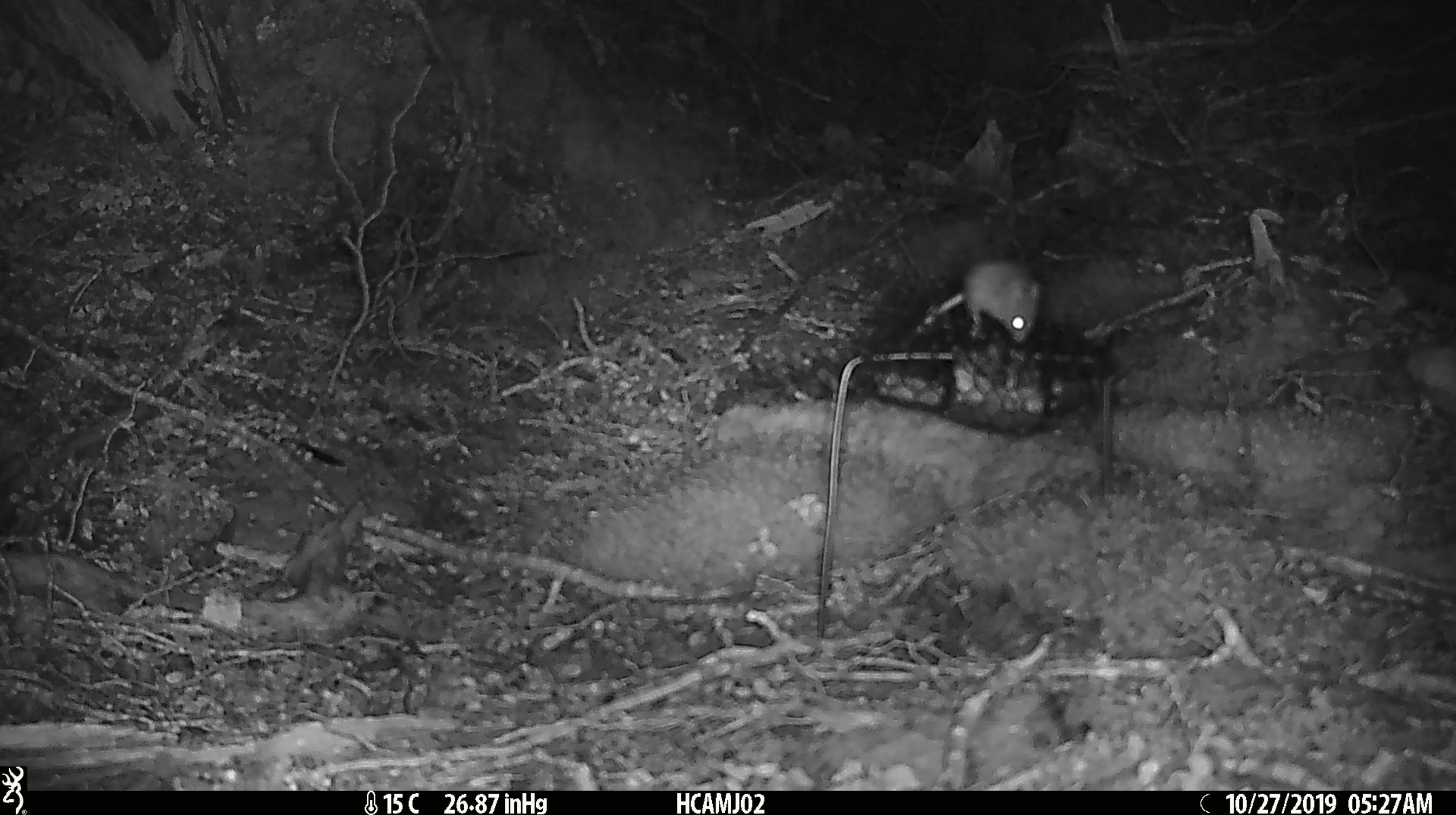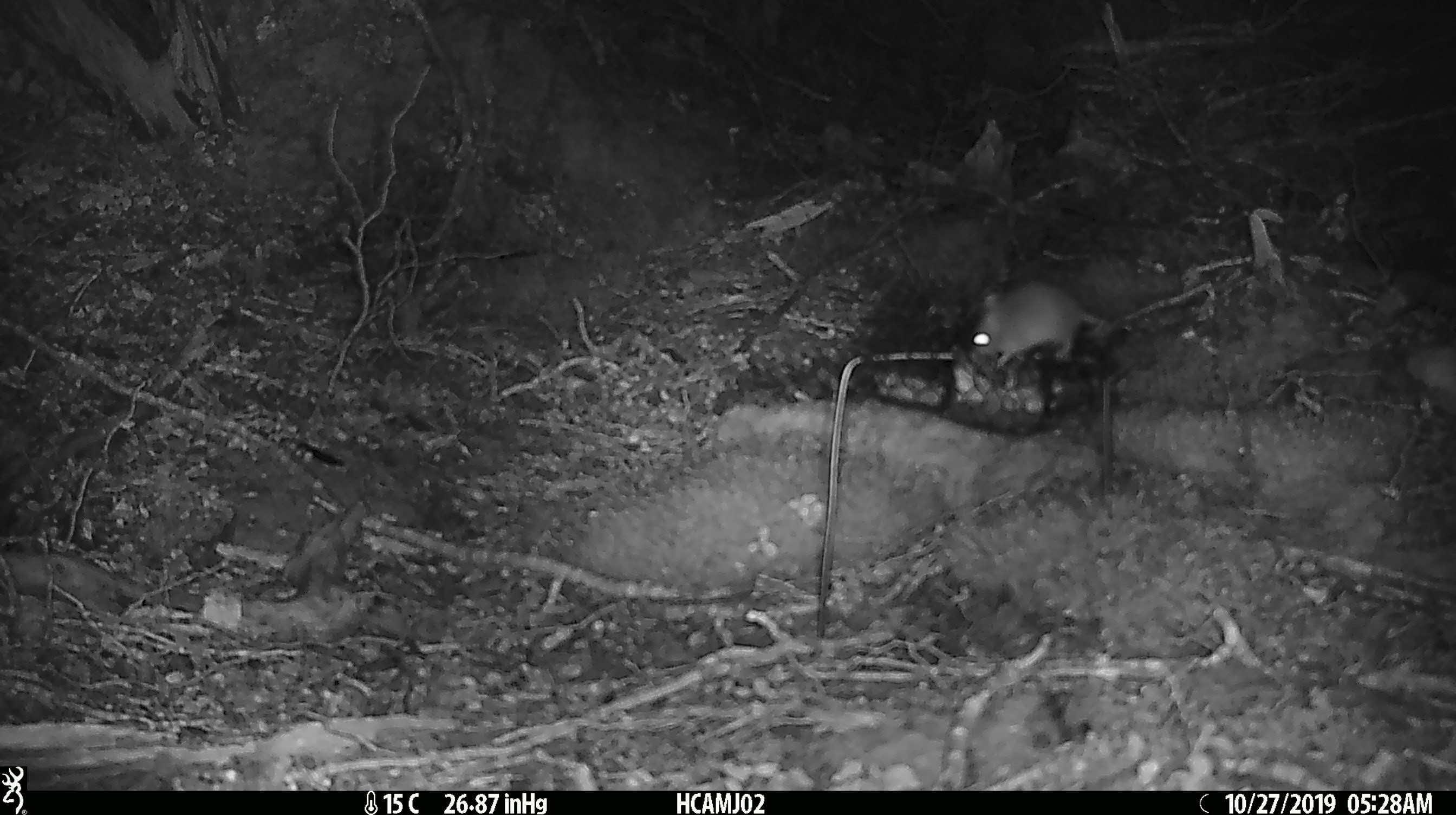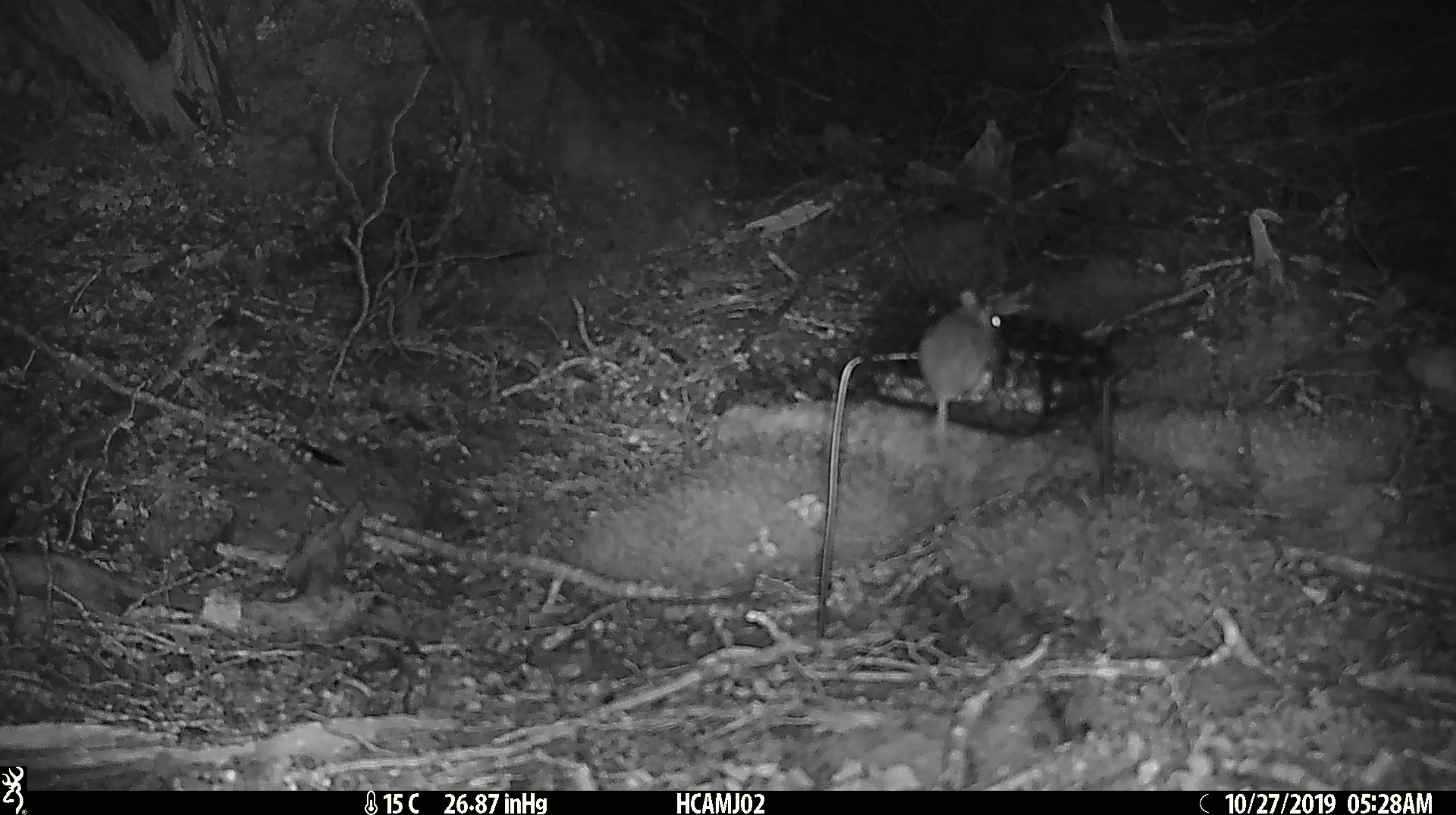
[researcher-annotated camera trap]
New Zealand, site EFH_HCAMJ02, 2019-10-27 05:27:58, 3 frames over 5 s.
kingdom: Animalia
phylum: Chordata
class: Mammalia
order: Rodentia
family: Muridae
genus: Mus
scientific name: Mus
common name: mouse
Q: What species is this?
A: Mouse (Mus).